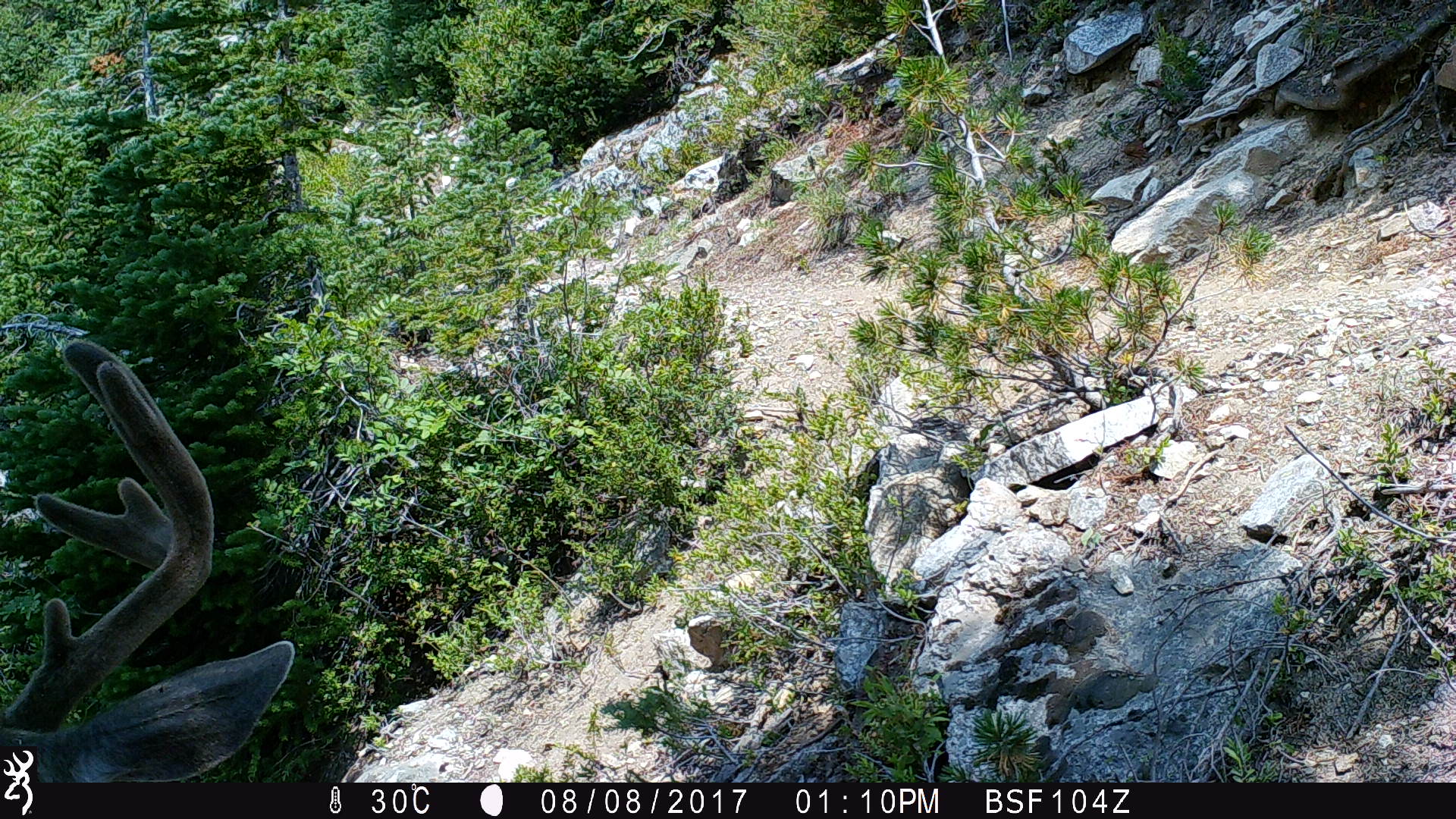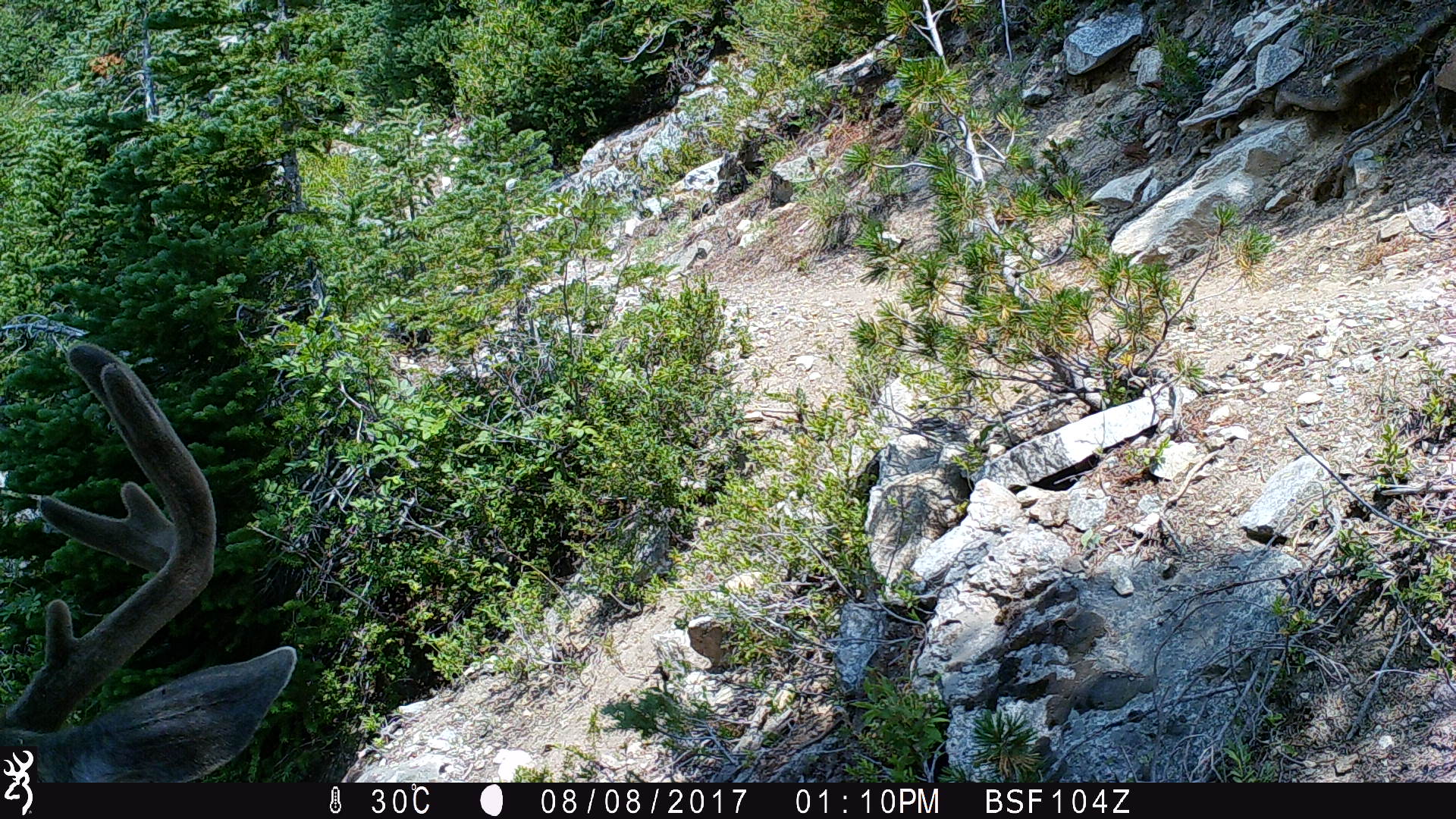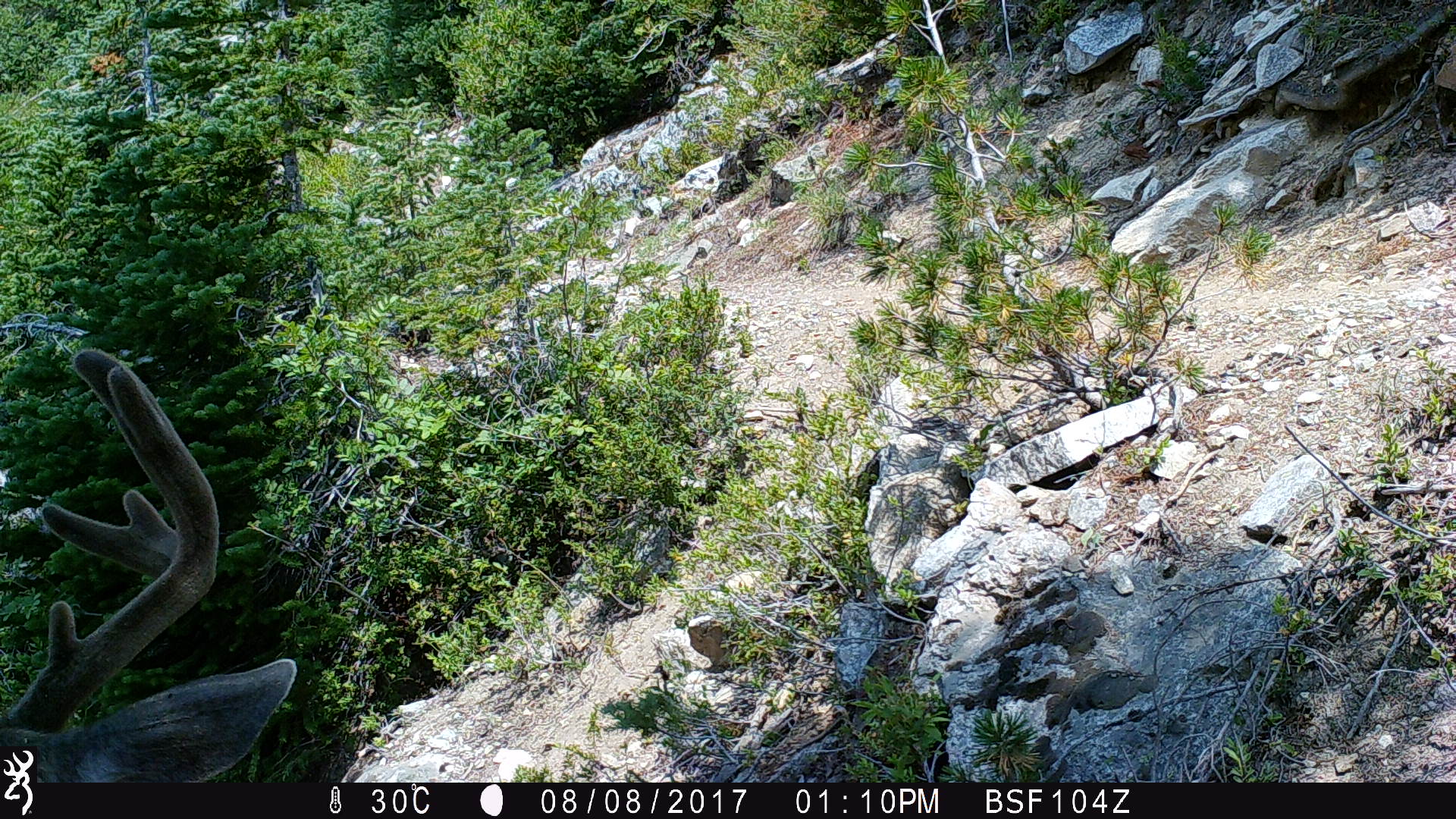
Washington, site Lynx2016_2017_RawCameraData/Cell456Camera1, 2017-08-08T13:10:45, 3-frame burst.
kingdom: Animalia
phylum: Chordata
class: Mammalia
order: Artiodactyla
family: Cervidae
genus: Odocoileus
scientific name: Odocoileus hemionus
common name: mule deer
Odocoileus hemionus (mule deer). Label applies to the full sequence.